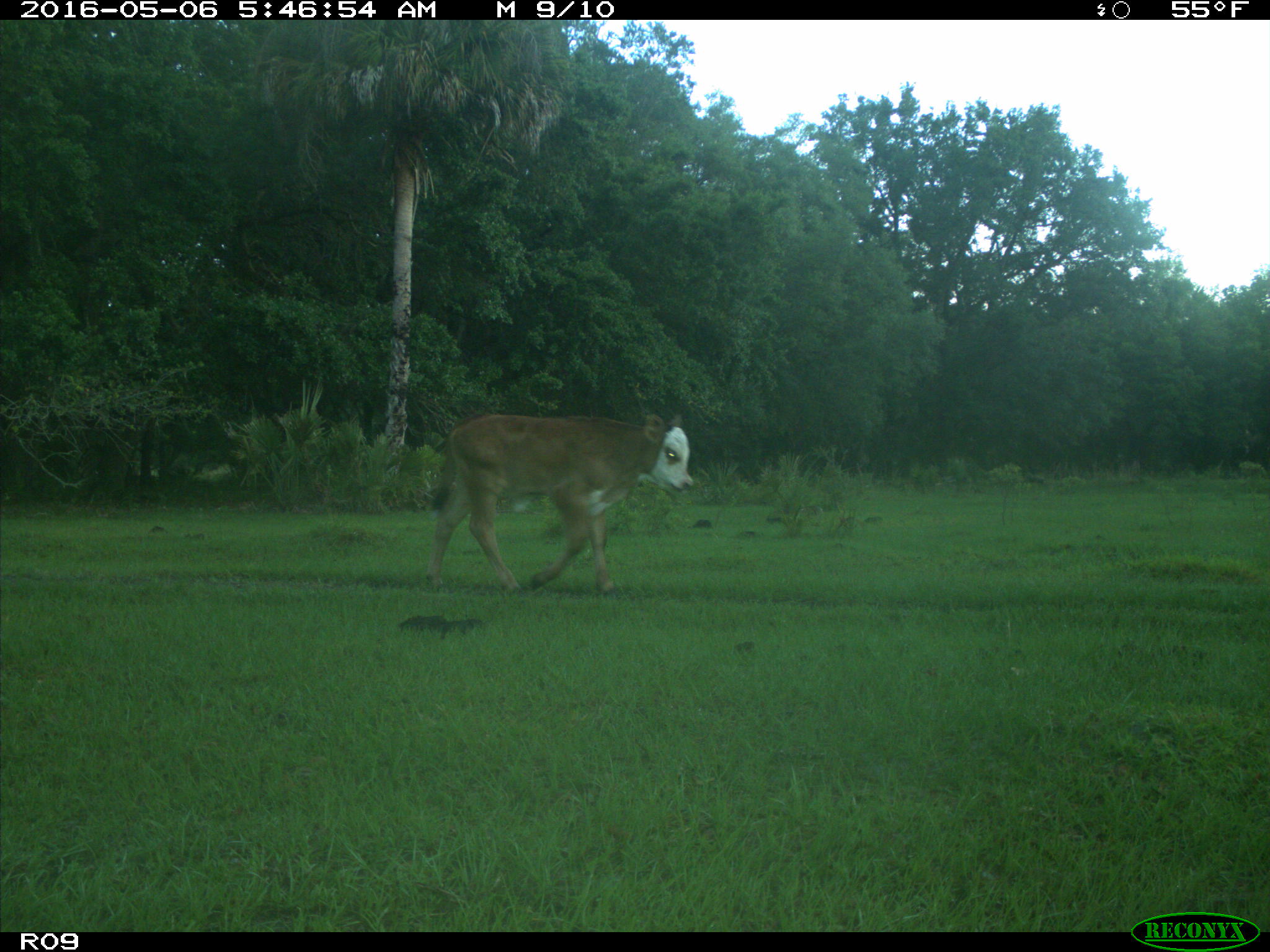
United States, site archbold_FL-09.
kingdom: Animalia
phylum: Chordata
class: Mammalia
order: Artiodactyla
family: Bovidae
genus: Bos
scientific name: Bos taurus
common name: domestic cow